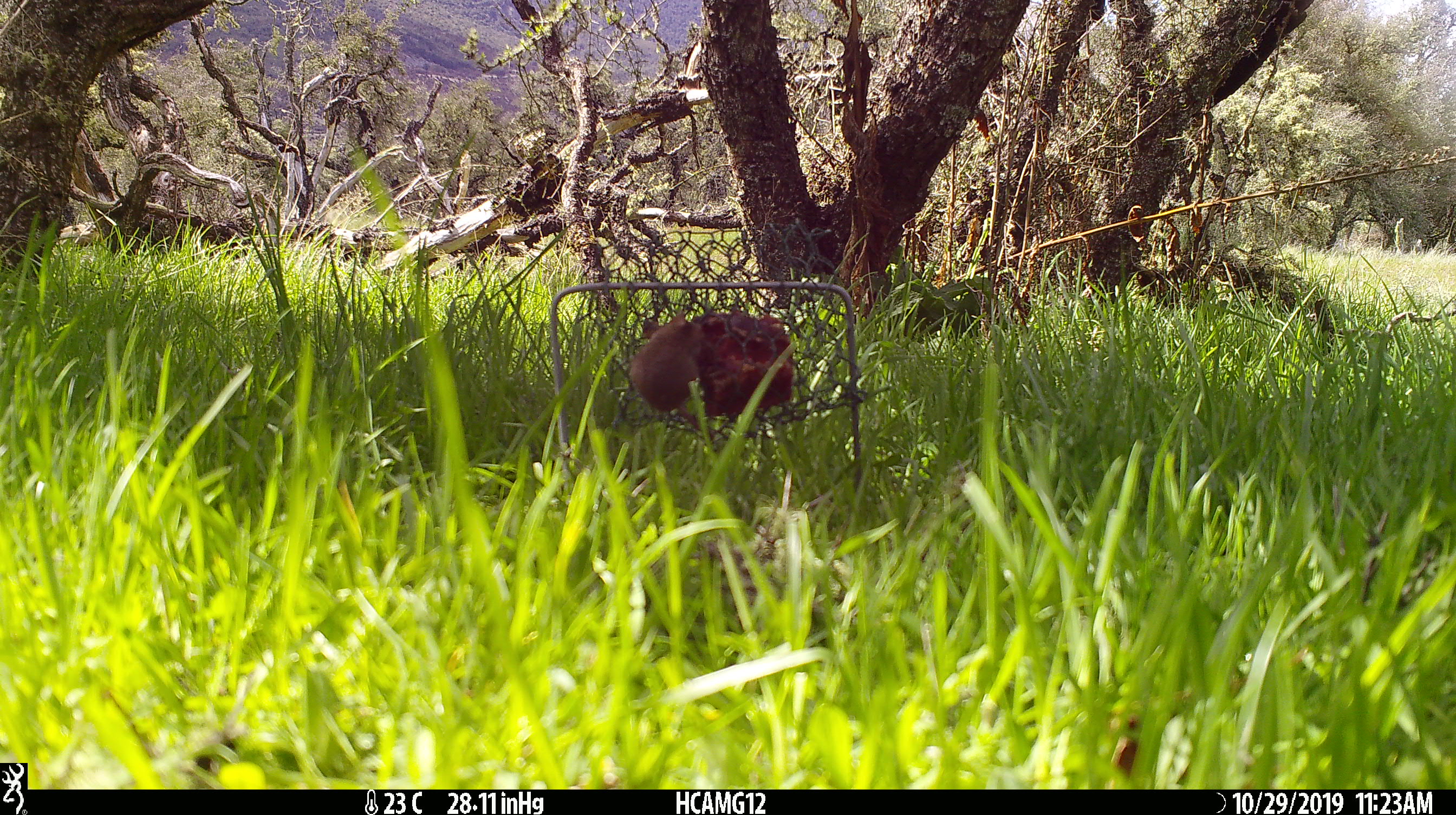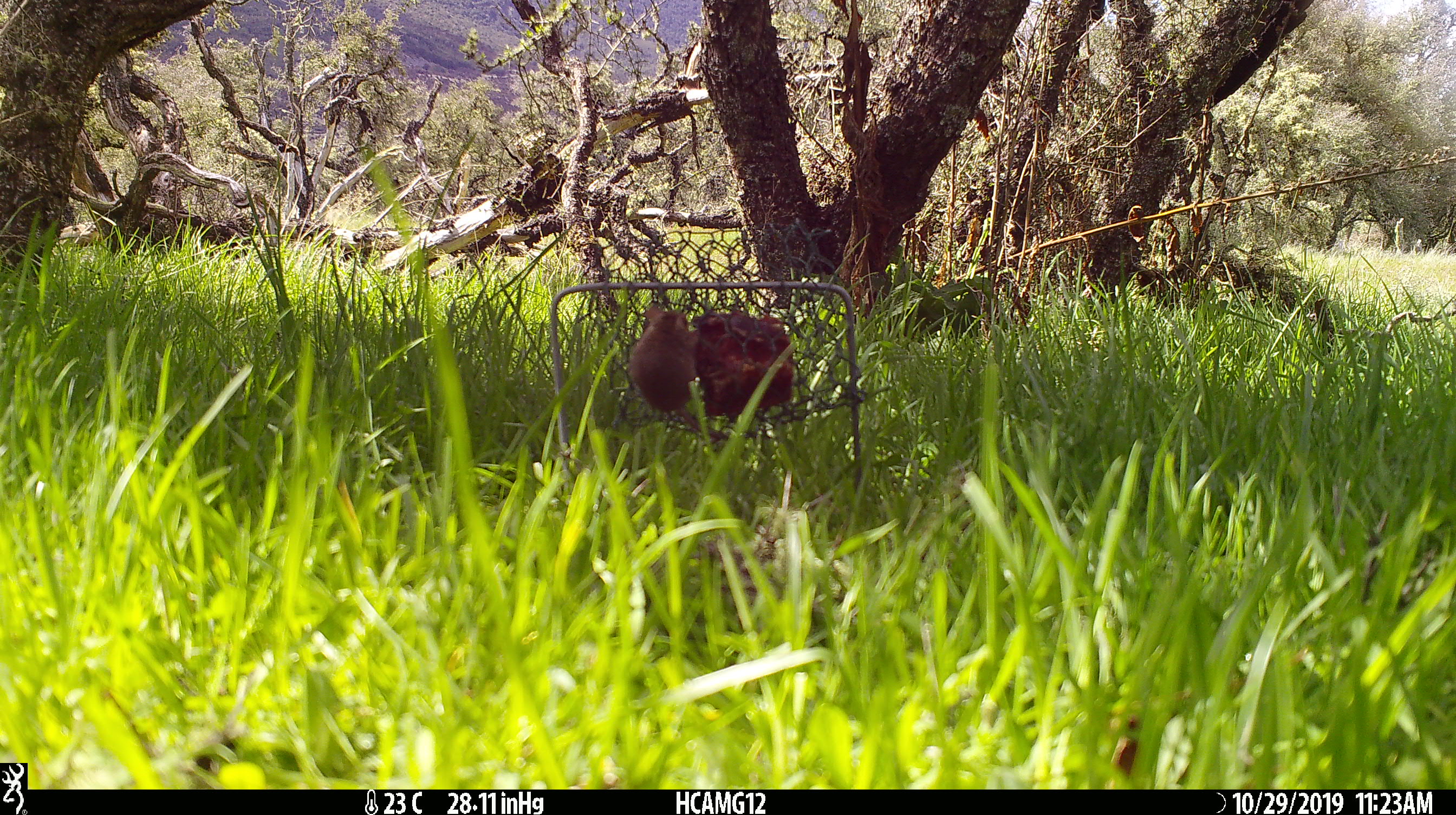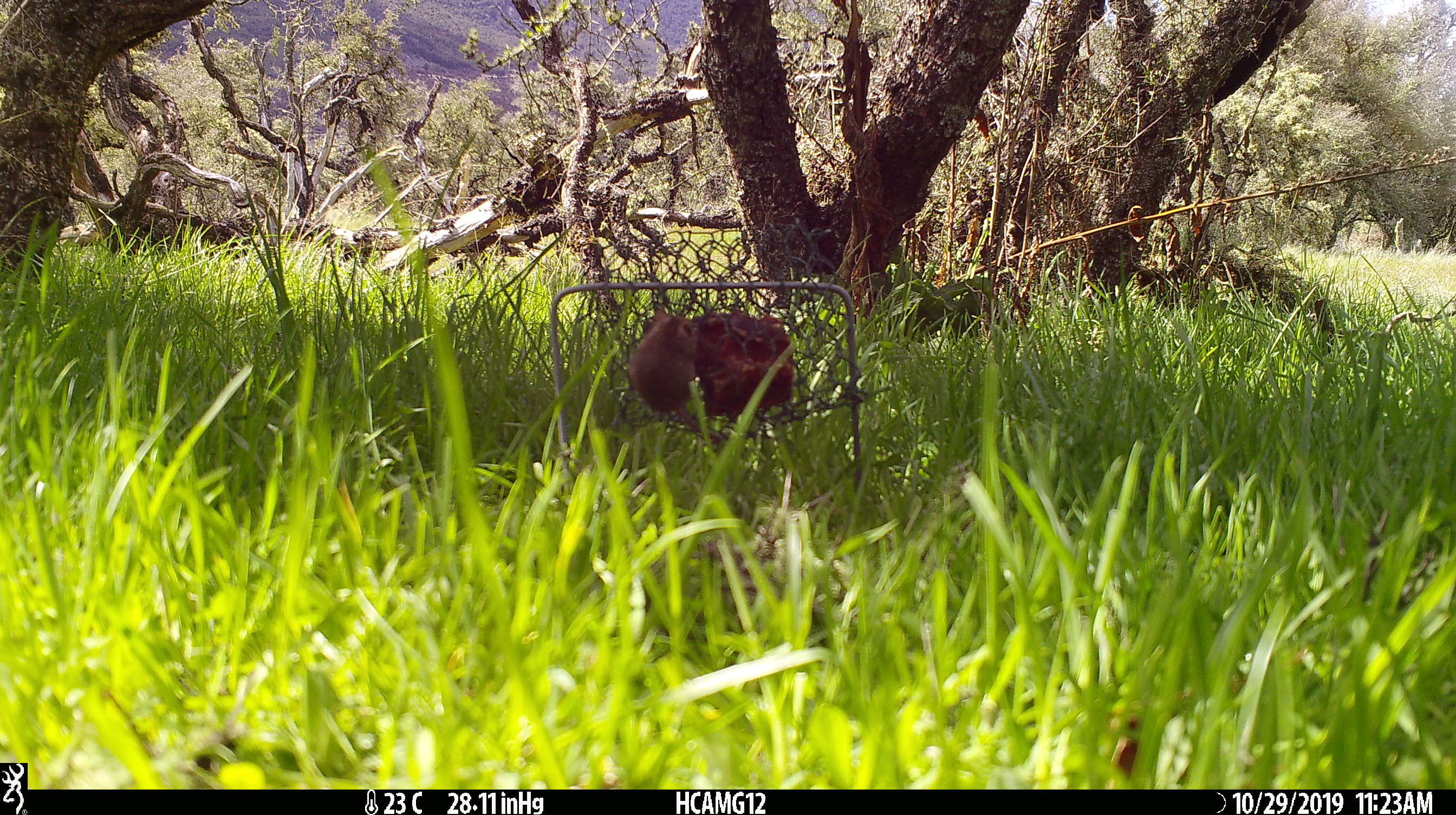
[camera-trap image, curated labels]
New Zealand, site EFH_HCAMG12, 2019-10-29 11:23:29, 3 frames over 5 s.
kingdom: Animalia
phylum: Chordata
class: Mammalia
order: Rodentia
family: Muridae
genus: Mus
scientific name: Mus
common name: mouse